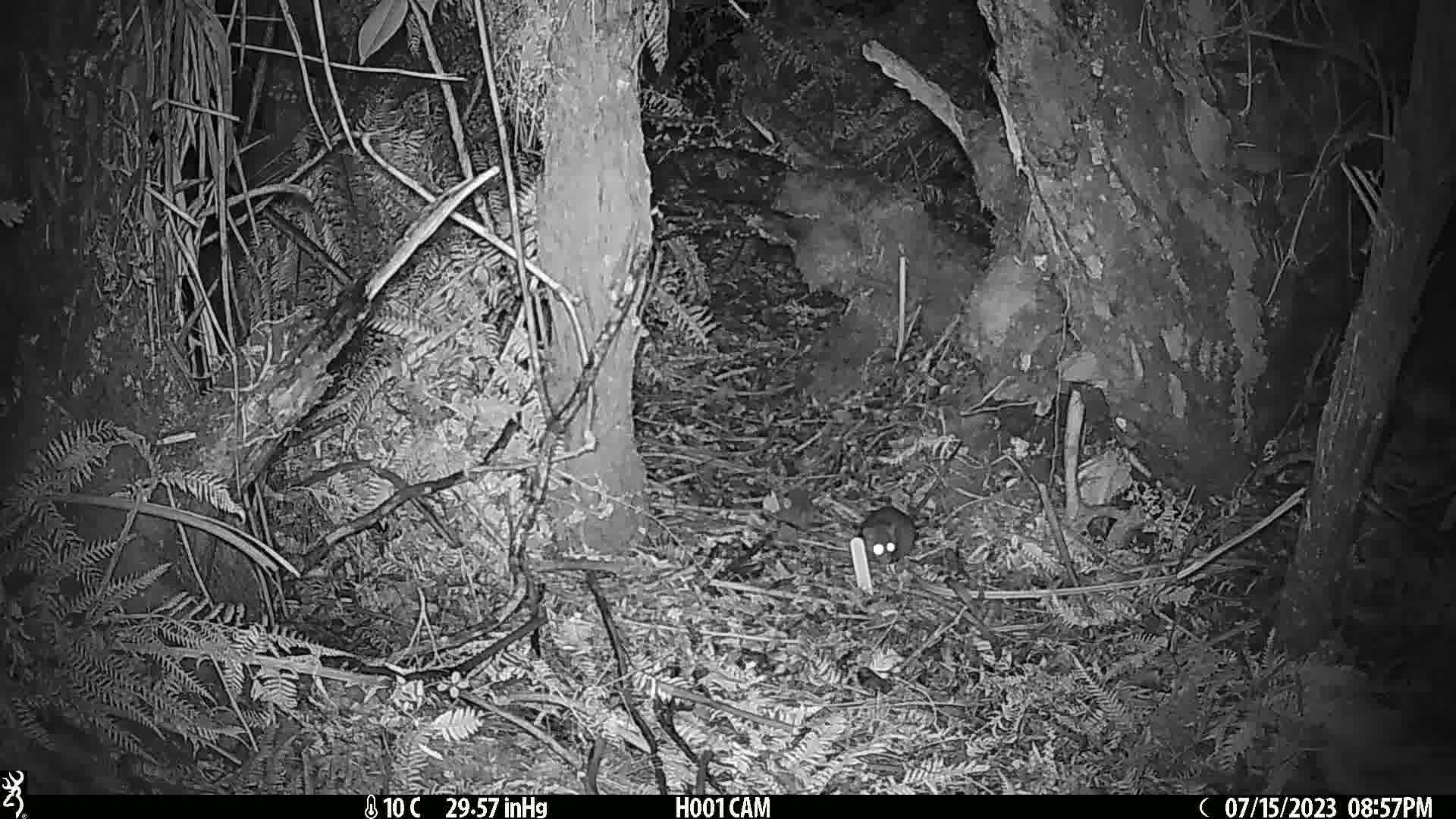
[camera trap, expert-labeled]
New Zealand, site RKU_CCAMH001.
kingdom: Animalia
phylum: Chordata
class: Mammalia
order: Rodentia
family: Muridae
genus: Rattus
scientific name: Rattus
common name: rat